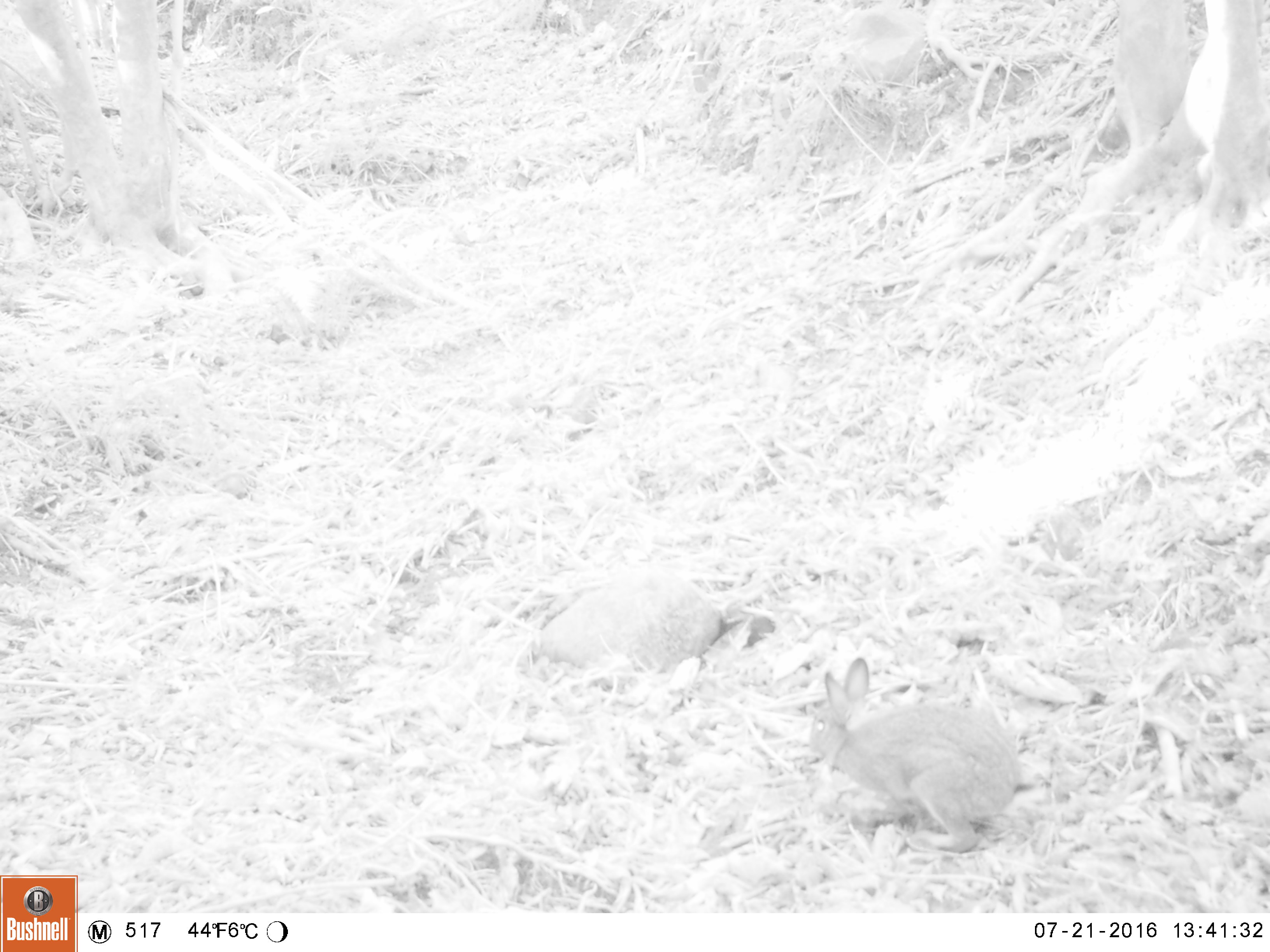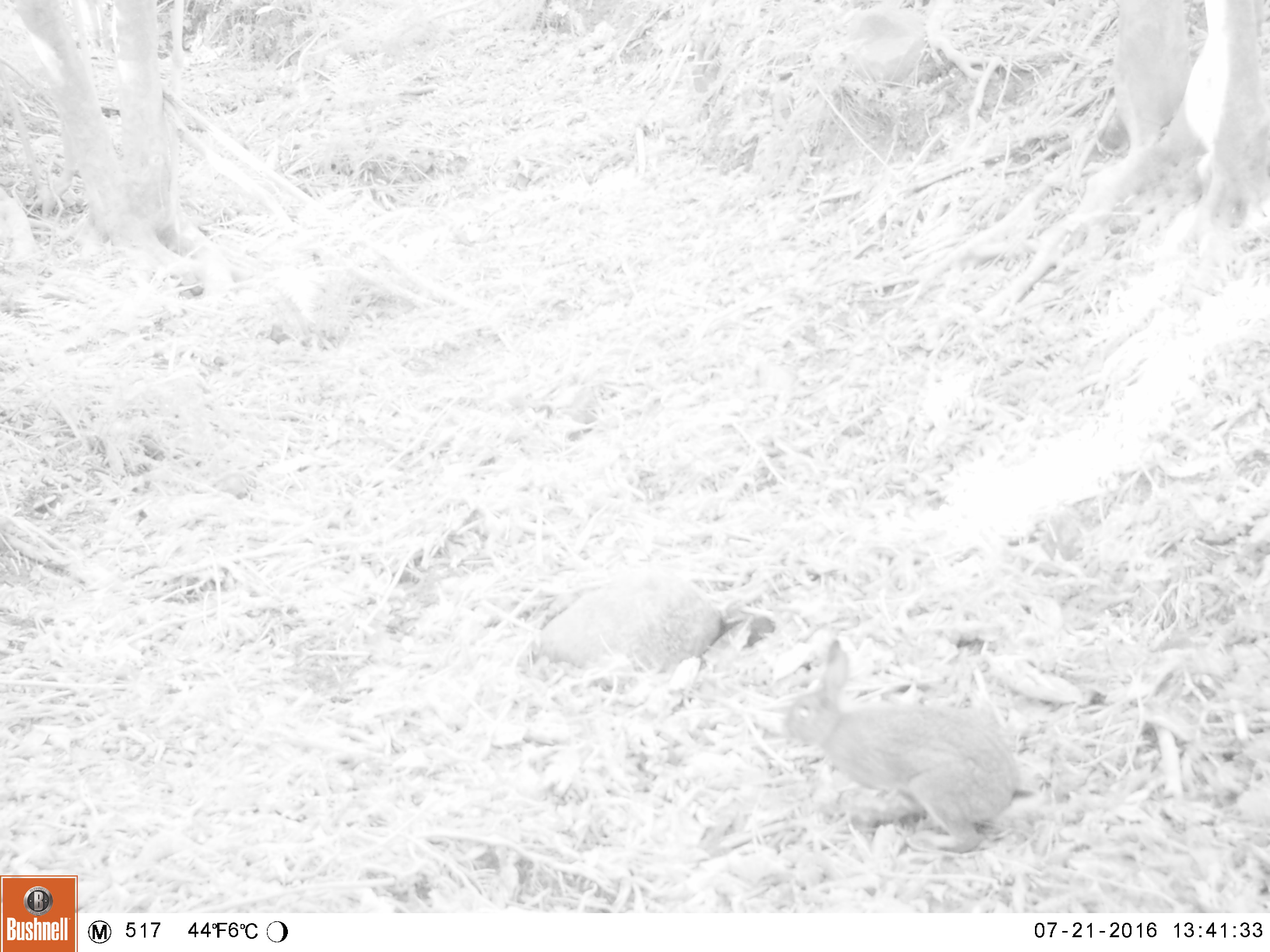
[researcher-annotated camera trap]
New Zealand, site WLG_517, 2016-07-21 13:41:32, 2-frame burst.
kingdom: Animalia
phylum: Chordata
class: Mammalia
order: Lagomorpha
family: Leporidae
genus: Oryctolagus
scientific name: Oryctolagus cuniculus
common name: european rabbit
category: rabbit